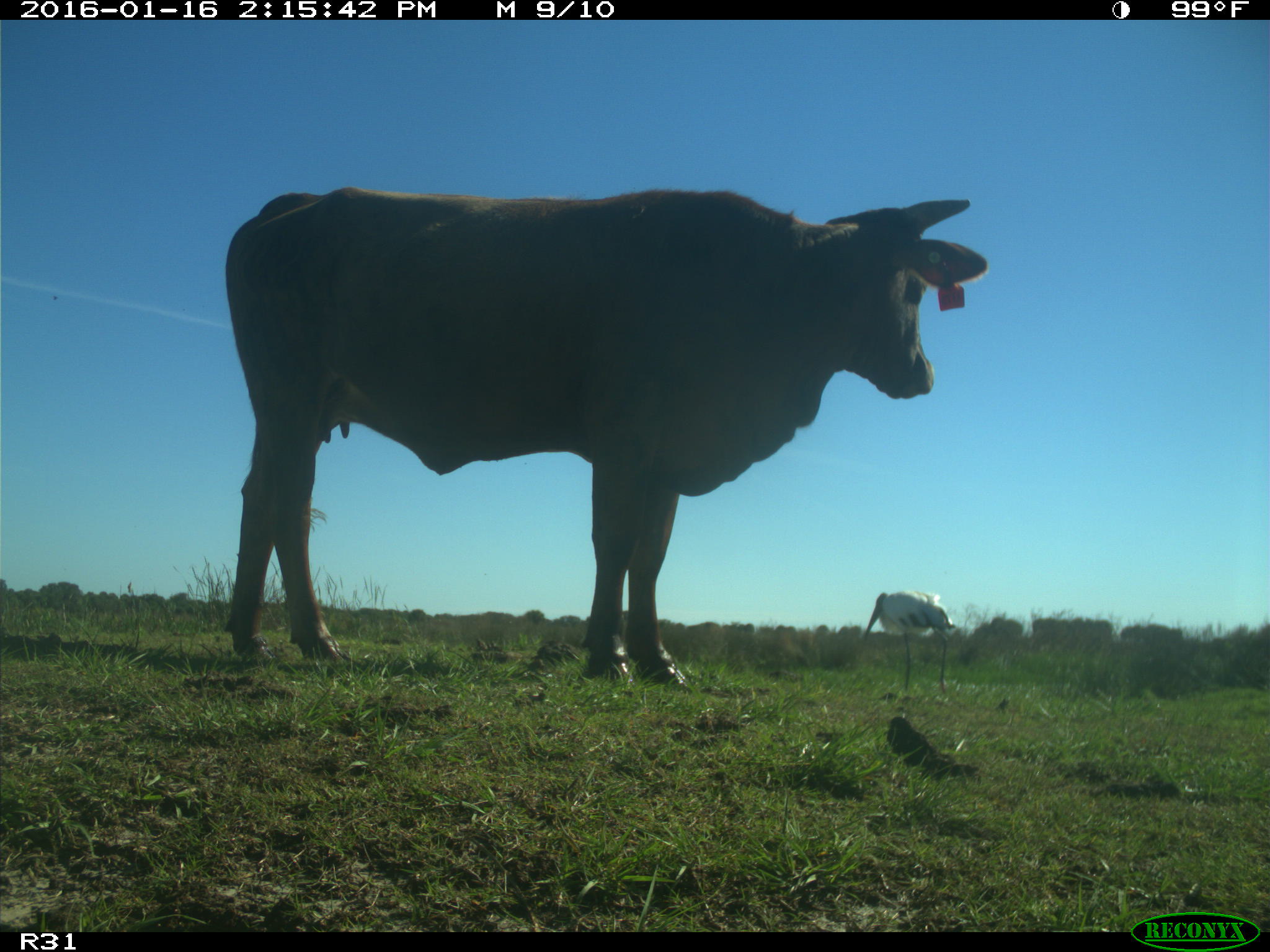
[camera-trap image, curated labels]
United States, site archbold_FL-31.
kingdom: Animalia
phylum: Chordata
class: Mammalia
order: Artiodactyla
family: Bovidae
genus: Bos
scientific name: Bos taurus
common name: domestic cow